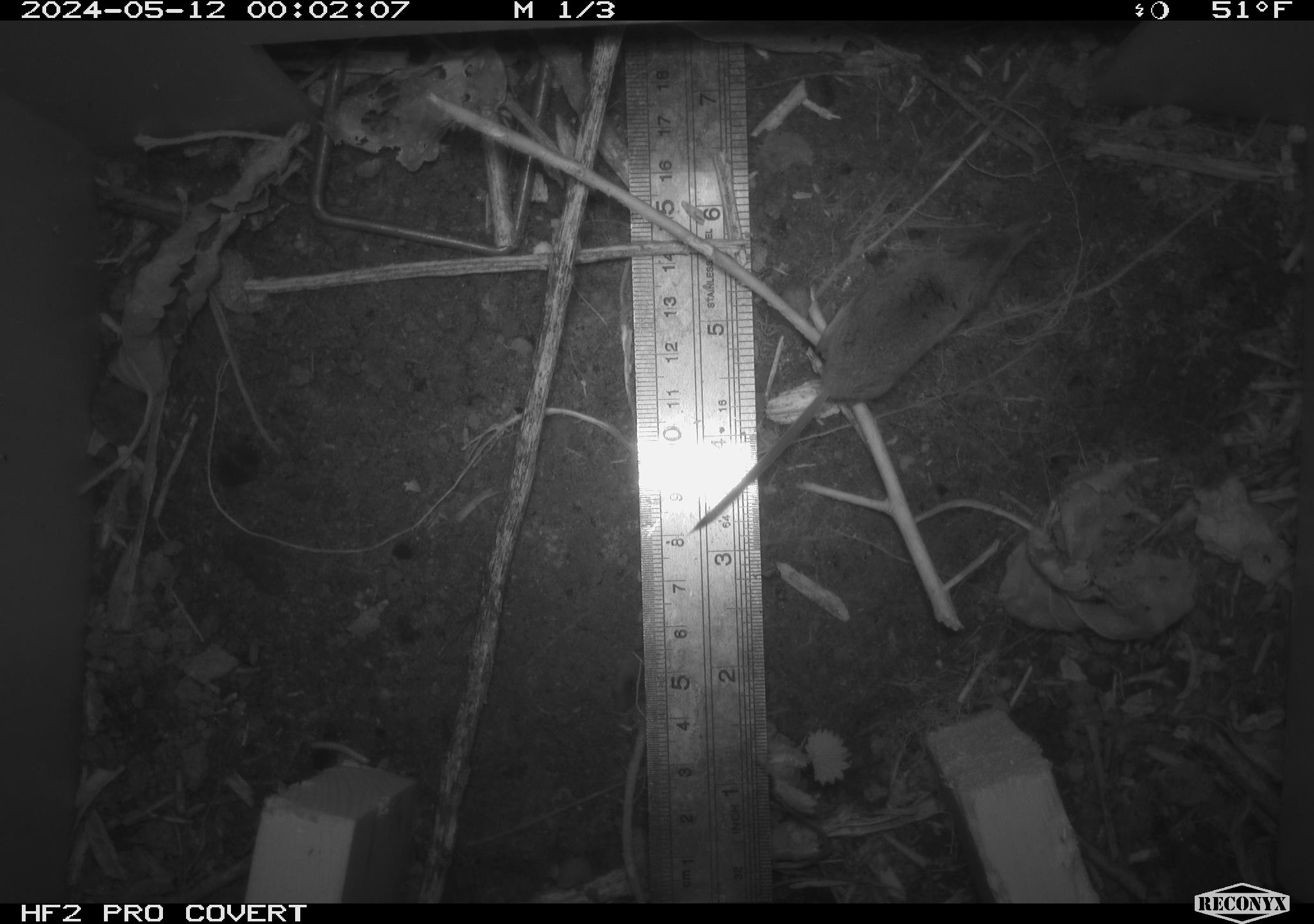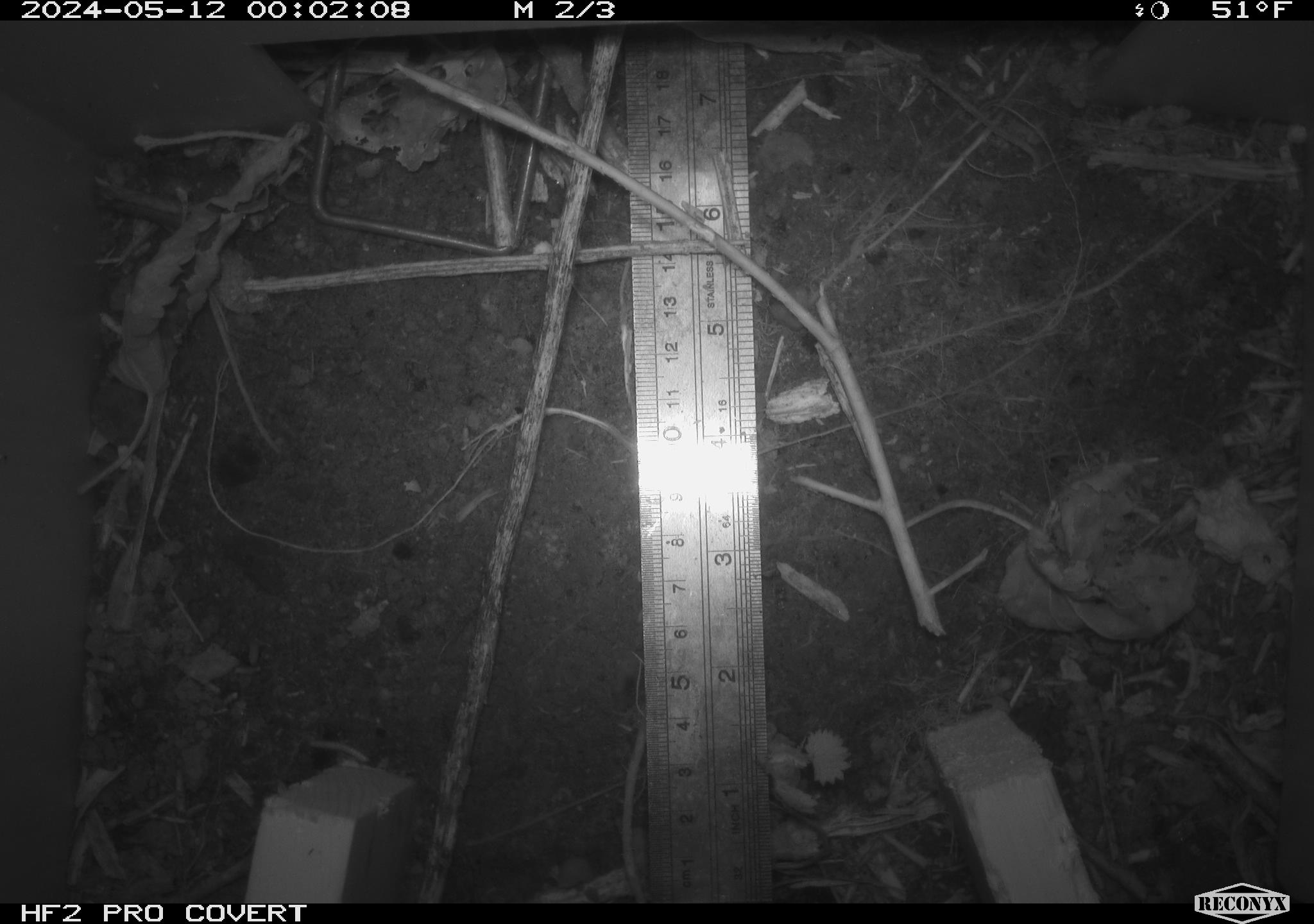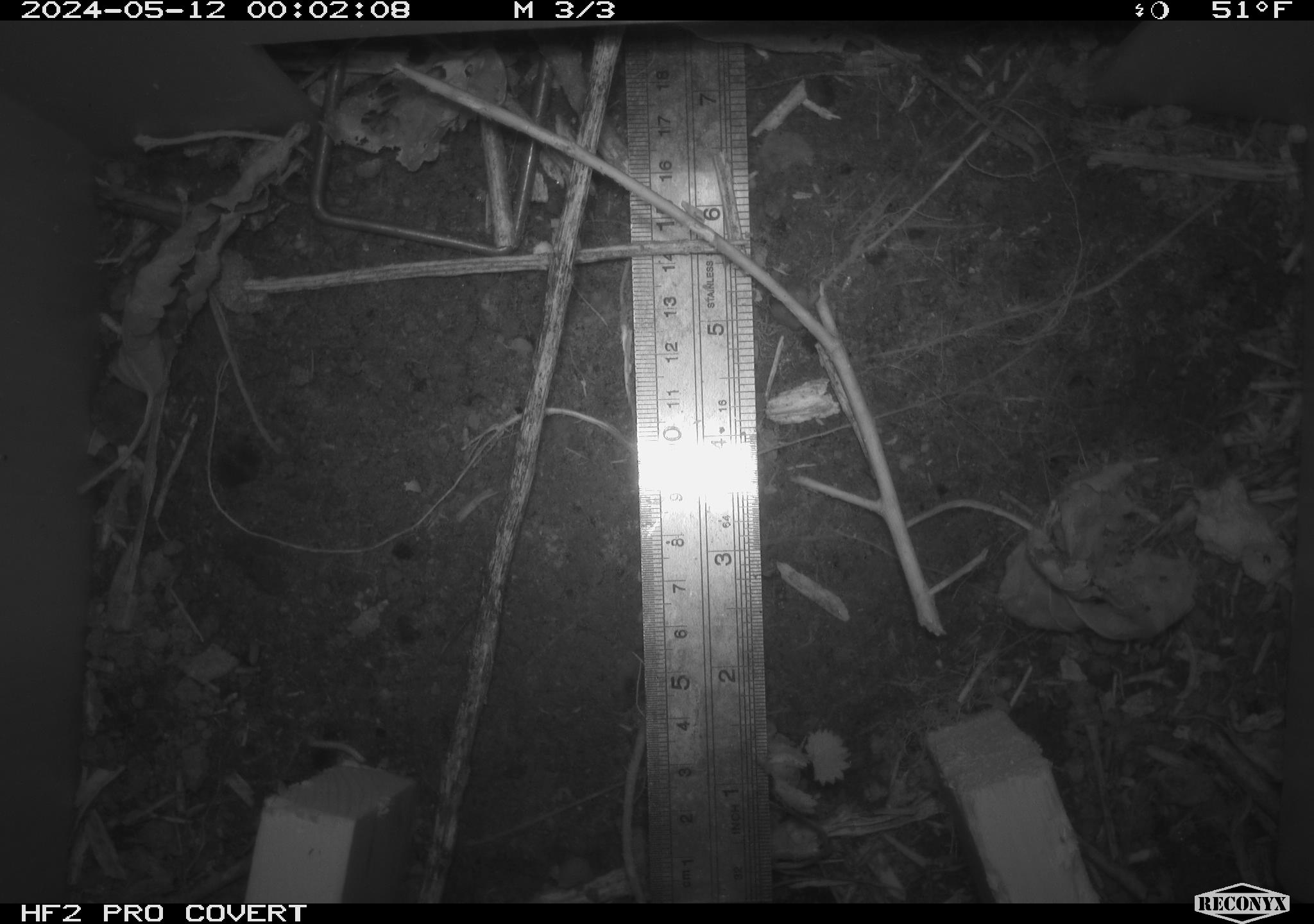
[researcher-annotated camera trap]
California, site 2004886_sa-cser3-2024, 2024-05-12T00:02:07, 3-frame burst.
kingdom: Animalia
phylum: Chordata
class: Mammalia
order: Rodentia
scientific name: Rodentia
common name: rodent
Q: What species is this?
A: Rodent (Rodentia).